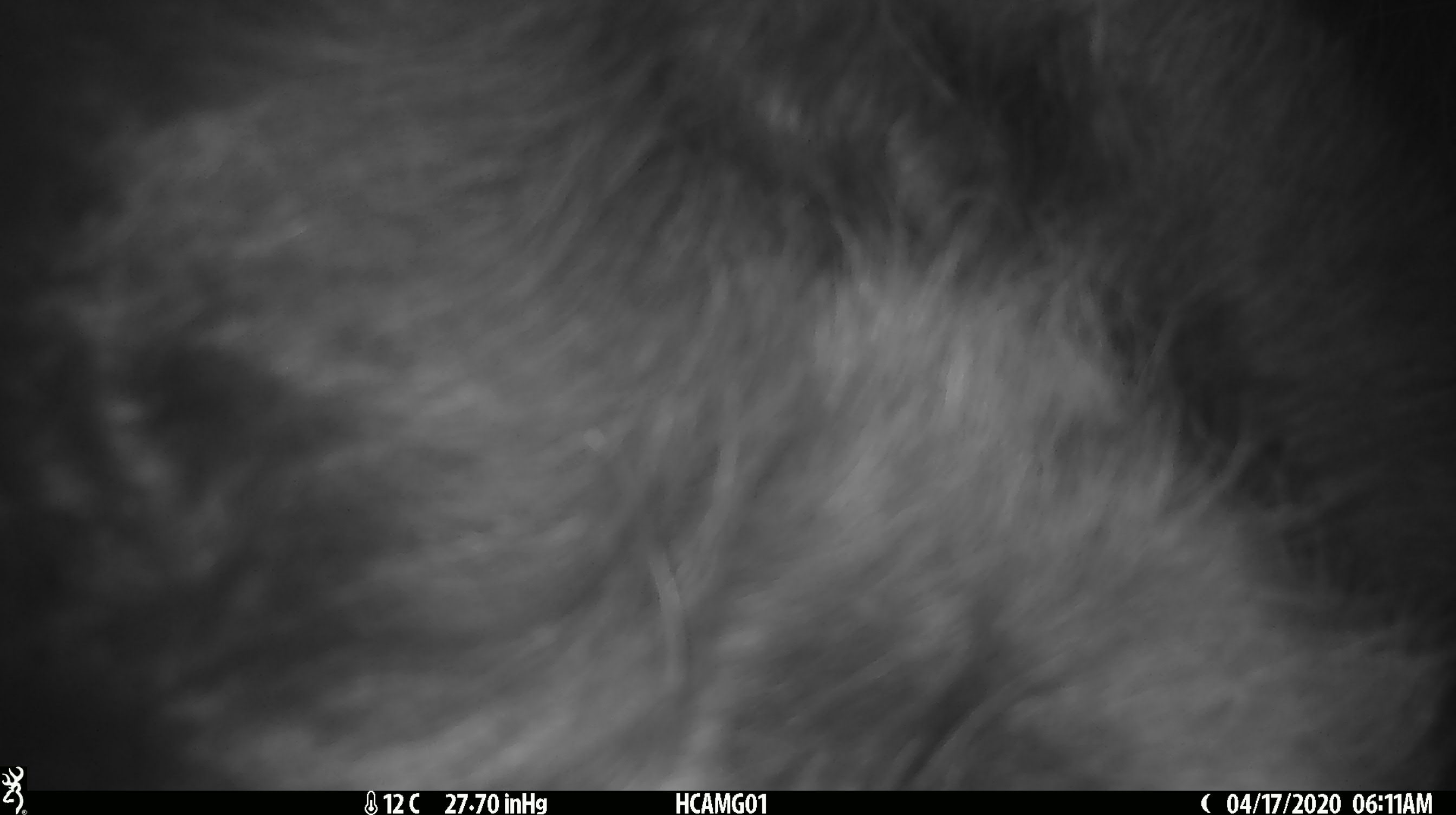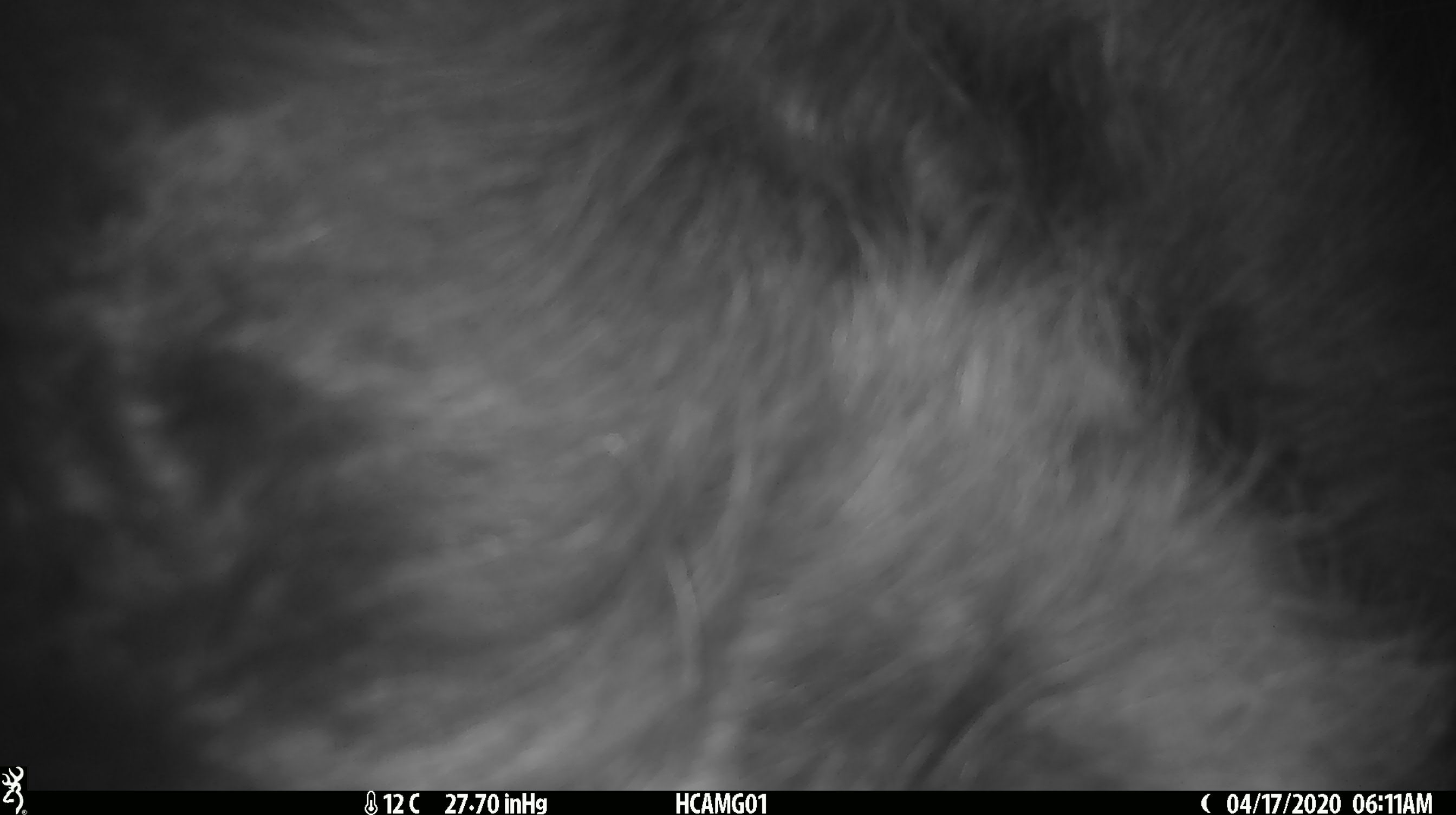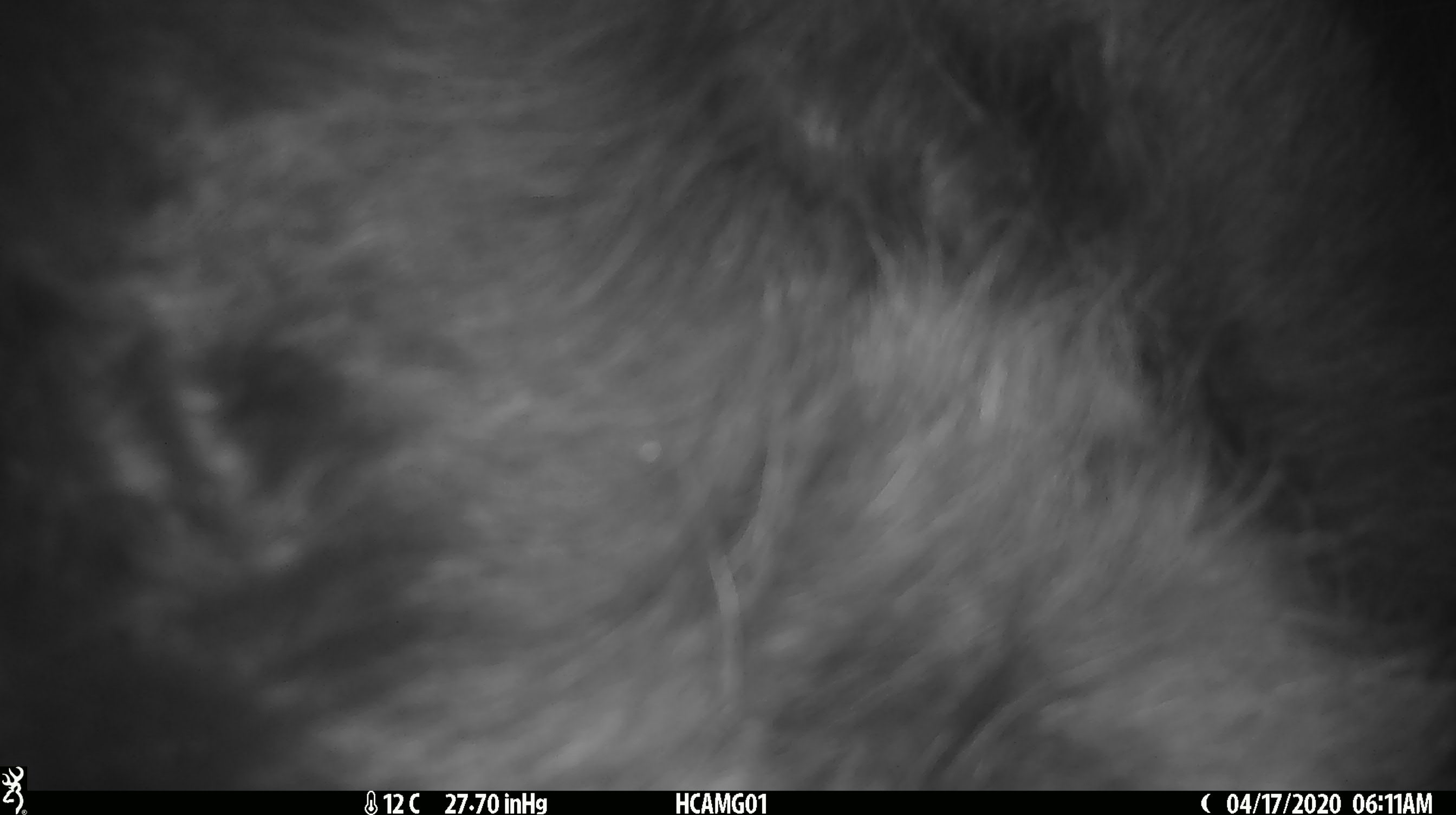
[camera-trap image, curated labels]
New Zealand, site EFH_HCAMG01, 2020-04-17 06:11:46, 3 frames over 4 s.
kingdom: Animalia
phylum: Chordata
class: Mammalia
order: Artiodactyla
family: Bovidae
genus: Bos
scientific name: Bos taurus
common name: domestic cow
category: cow